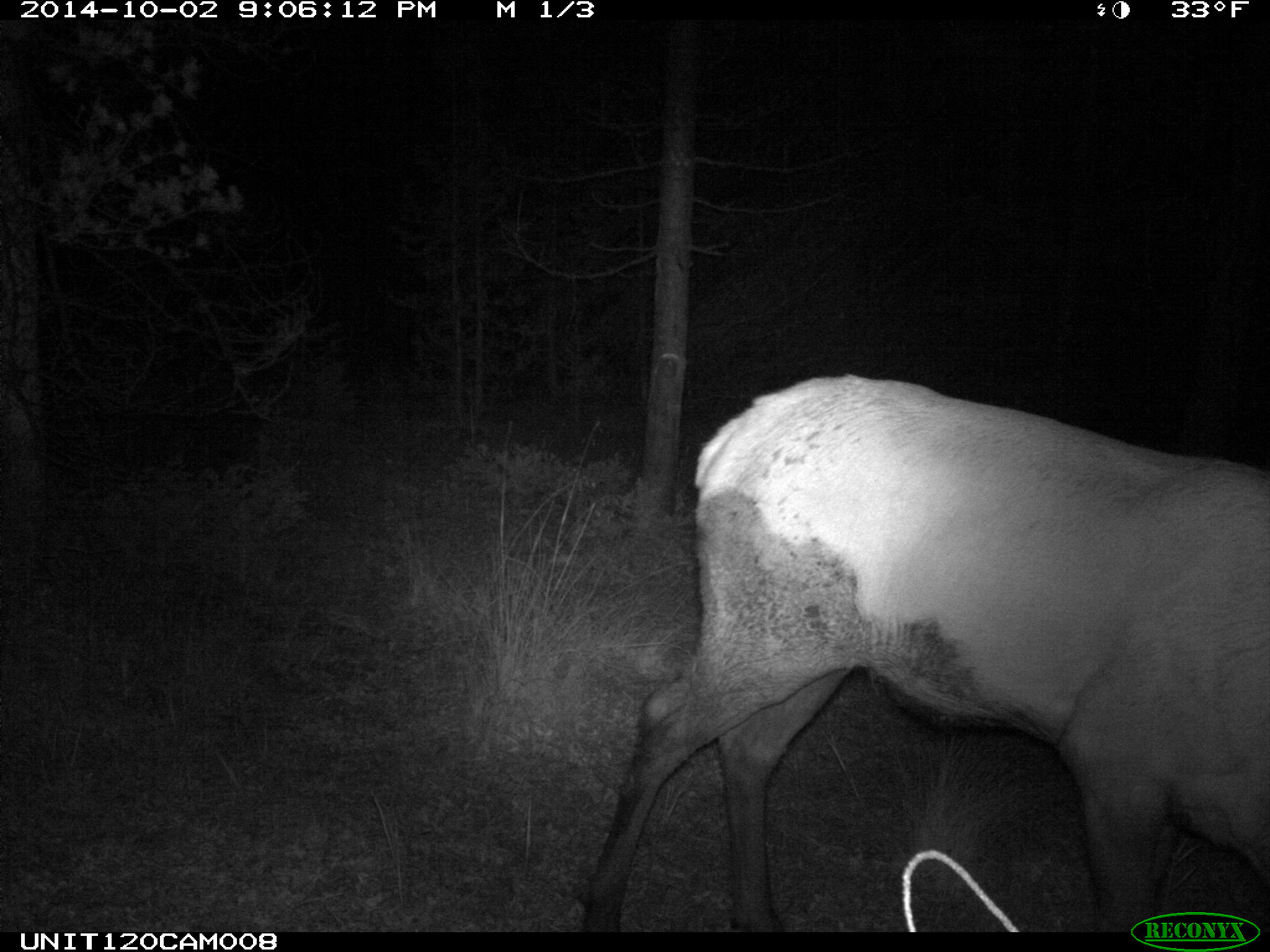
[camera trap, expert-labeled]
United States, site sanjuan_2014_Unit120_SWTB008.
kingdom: Animalia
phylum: Chordata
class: Mammalia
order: Artiodactyla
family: Cervidae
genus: Cervus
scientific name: Cervus elaphus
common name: red deer